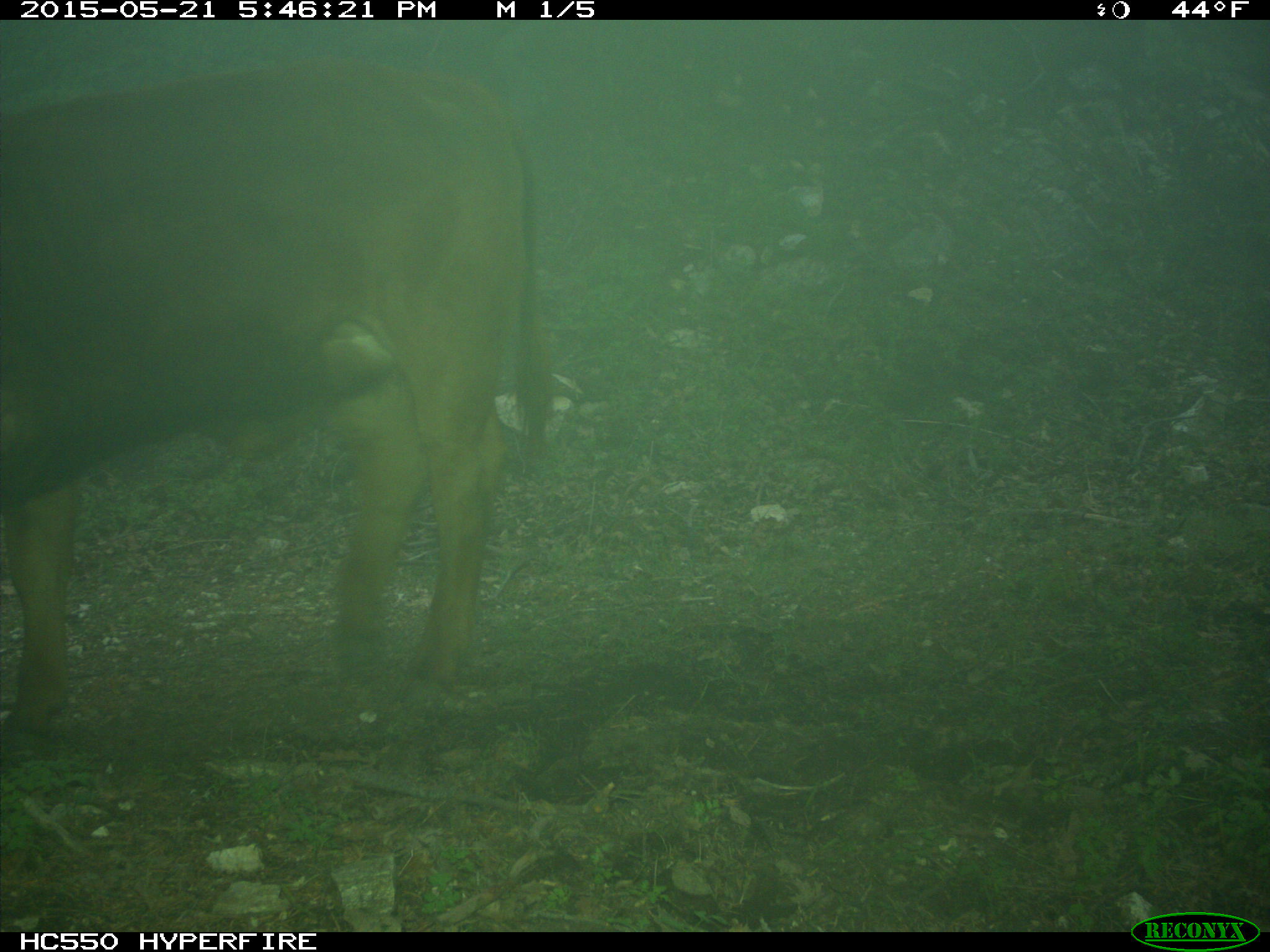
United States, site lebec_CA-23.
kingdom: Animalia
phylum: Chordata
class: Mammalia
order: Artiodactyla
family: Bovidae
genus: Bos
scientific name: Bos taurus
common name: domestic cow